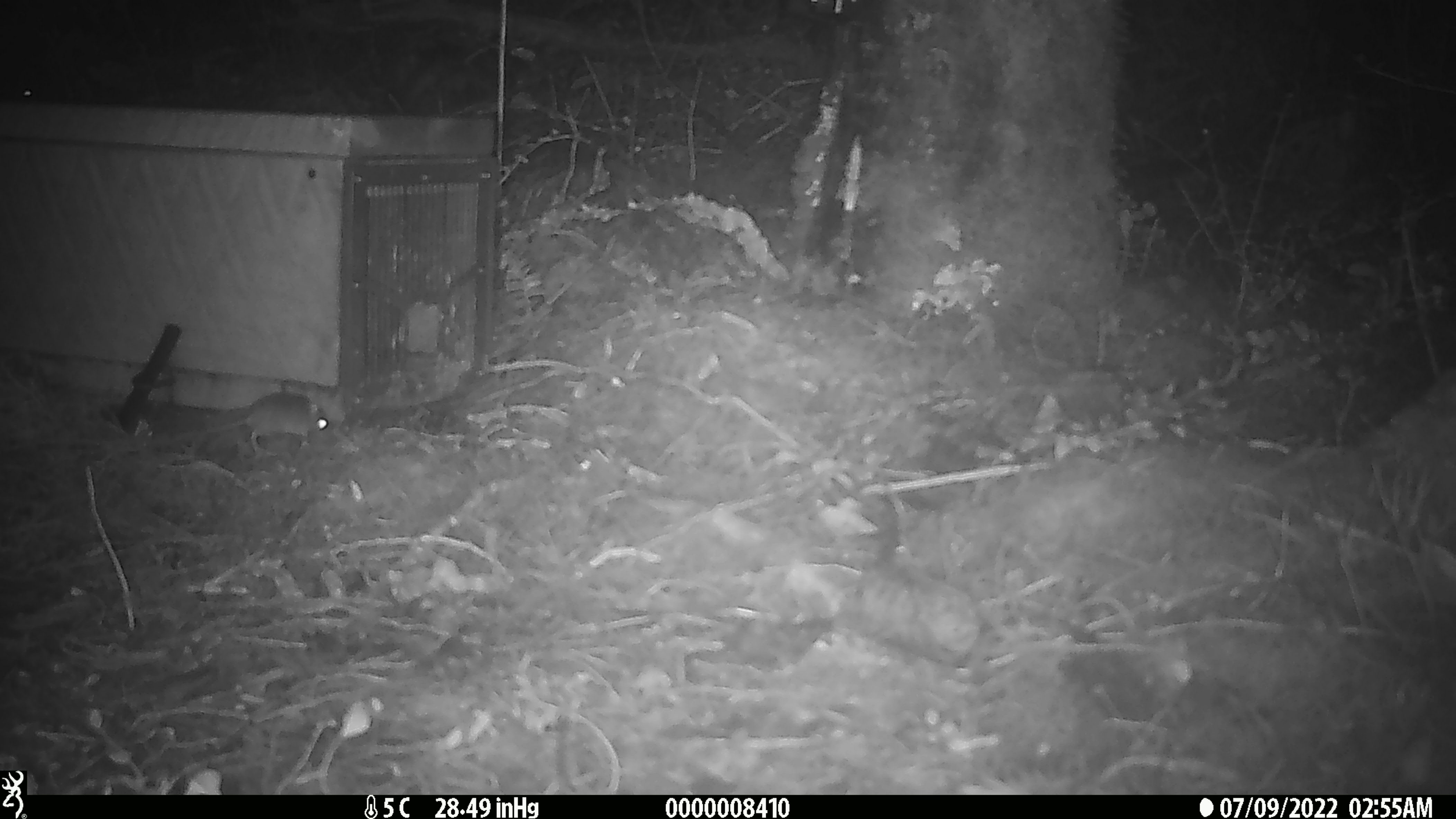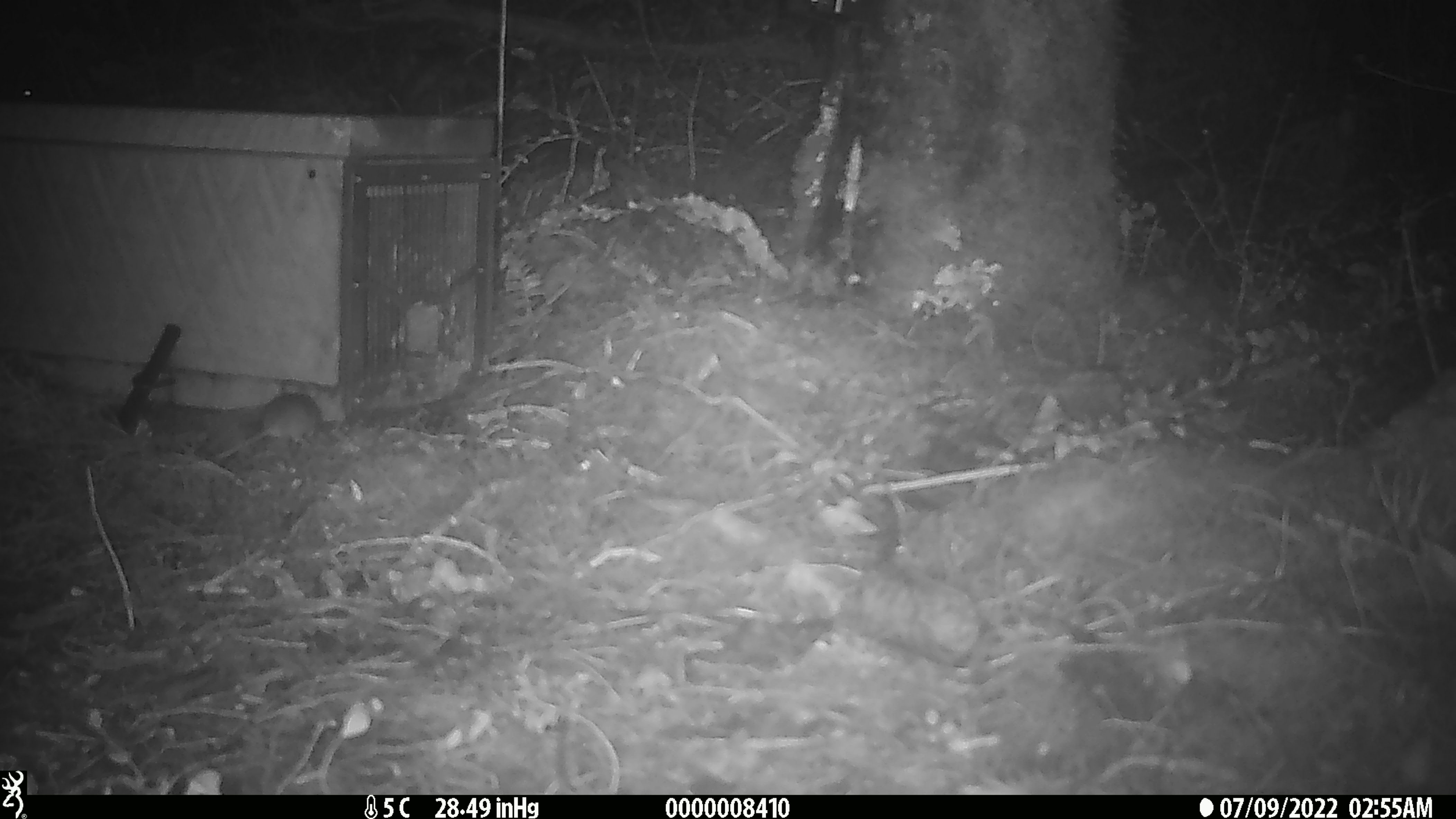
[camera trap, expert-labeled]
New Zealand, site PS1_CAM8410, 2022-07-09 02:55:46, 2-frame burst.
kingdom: Animalia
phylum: Chordata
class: Mammalia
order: Rodentia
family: Muridae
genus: Mus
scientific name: Mus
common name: mouse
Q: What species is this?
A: Mouse (Mus).